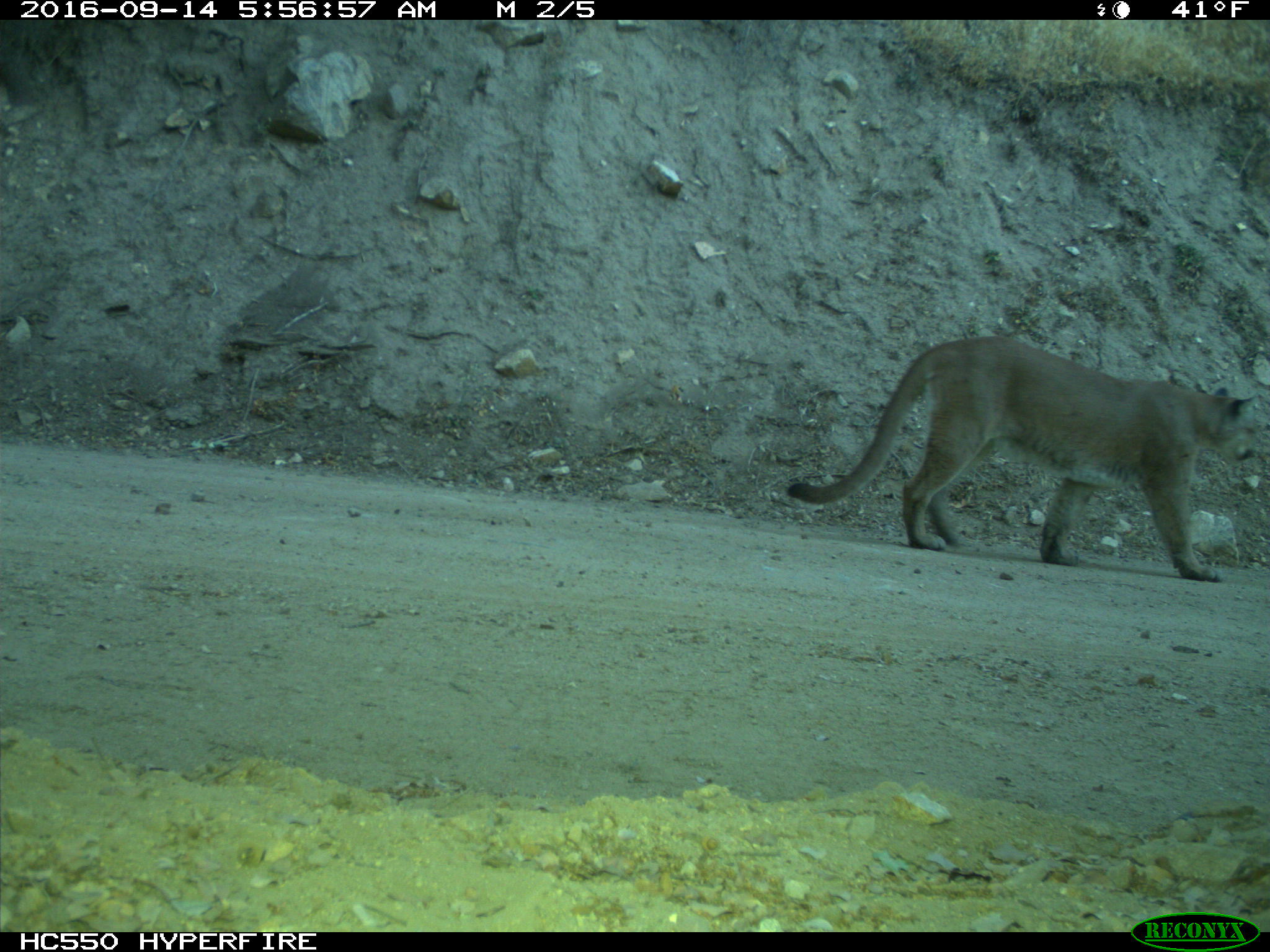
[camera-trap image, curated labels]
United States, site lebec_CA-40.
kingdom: Animalia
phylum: Chordata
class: Mammalia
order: Carnivora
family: Felidae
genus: Puma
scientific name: Puma concolor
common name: mountain lion